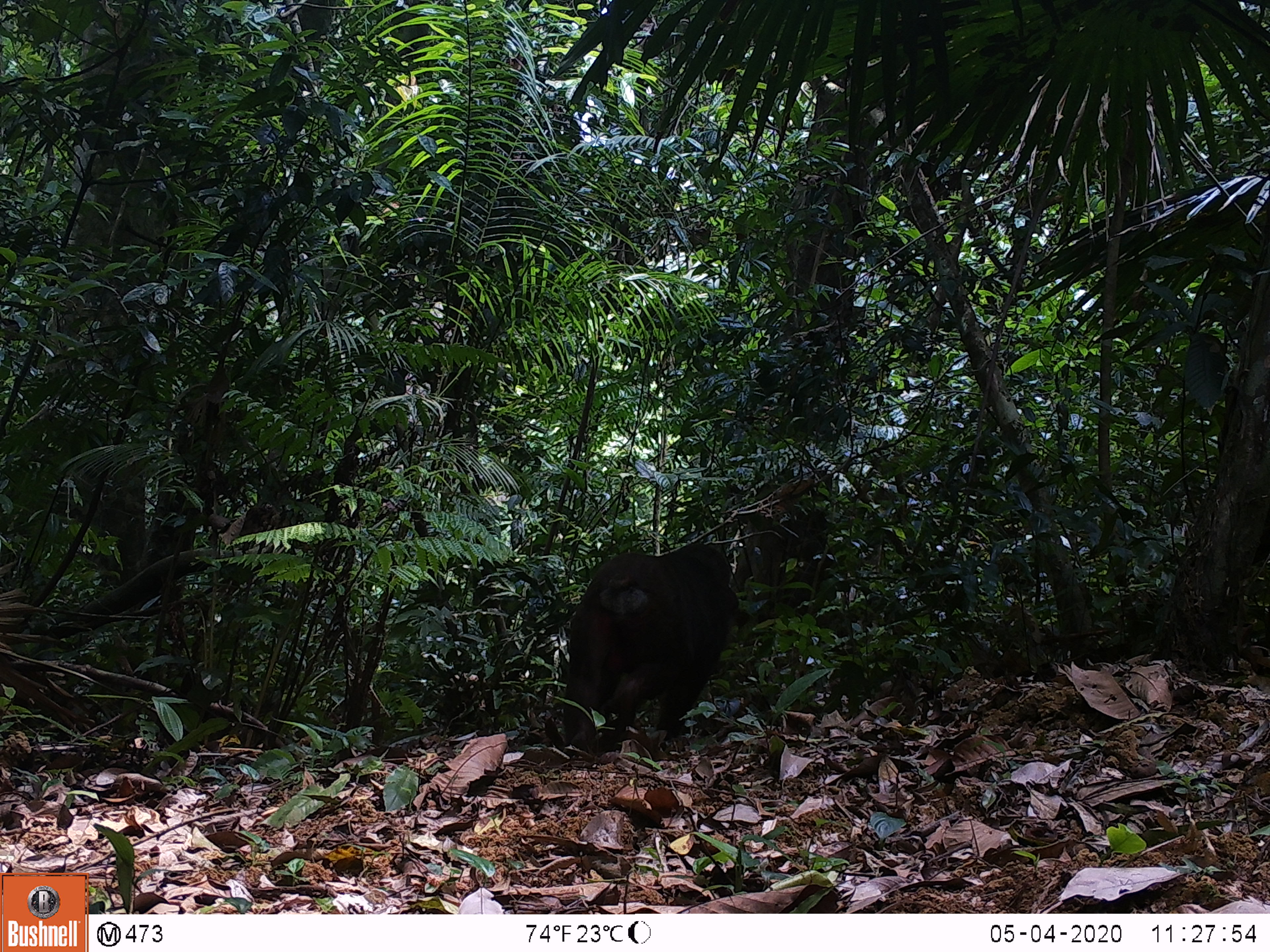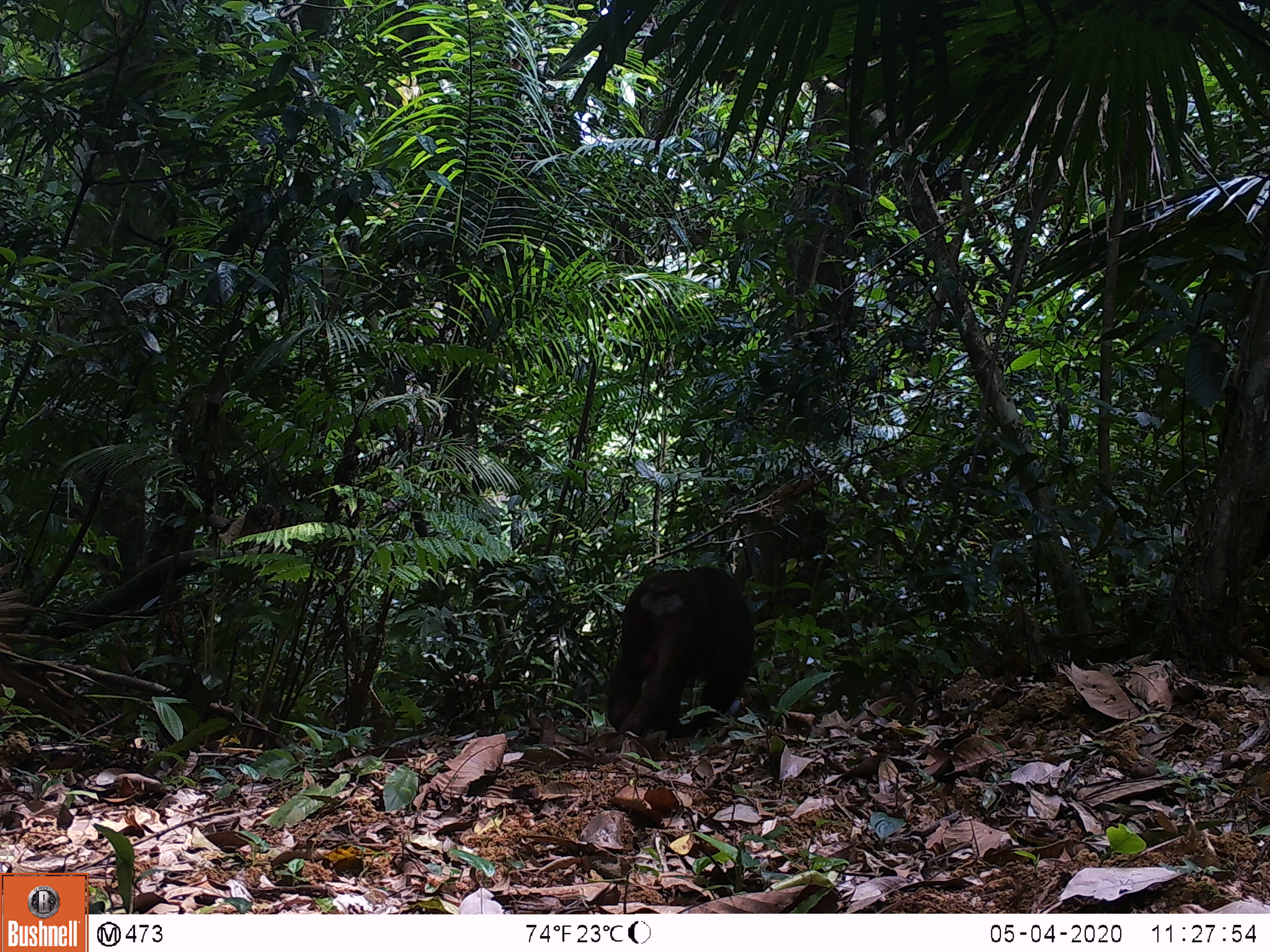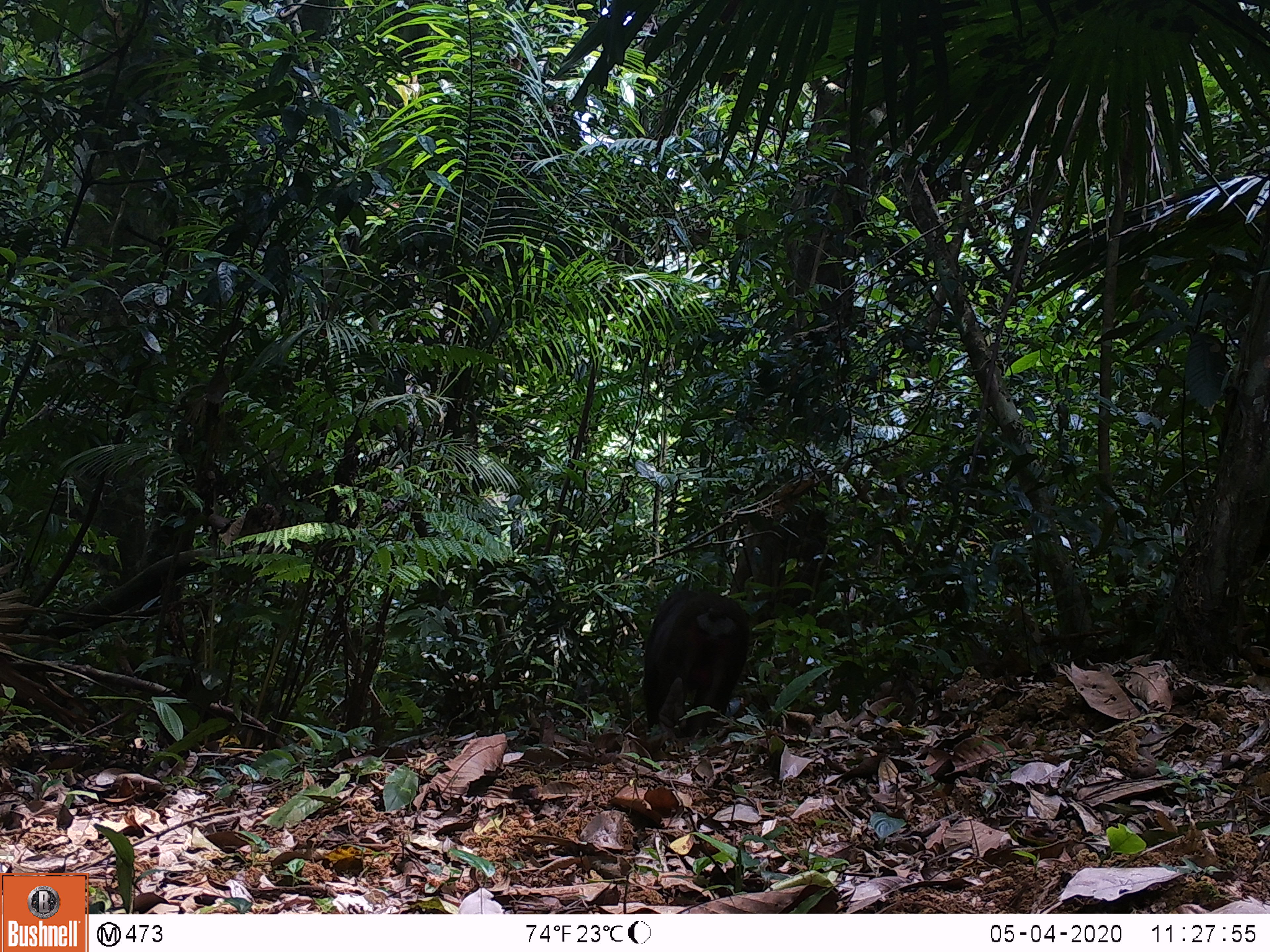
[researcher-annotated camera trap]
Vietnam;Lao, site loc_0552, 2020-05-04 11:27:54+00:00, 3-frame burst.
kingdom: Animalia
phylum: Chordata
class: Mammalia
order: Primates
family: Cercopithecidae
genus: Macaca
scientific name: Macaca arctoides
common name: stump-tailed macaque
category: stump tailed macaque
Stump tailed macaque (stump-tailed macaque) (Macaca arctoides). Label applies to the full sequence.